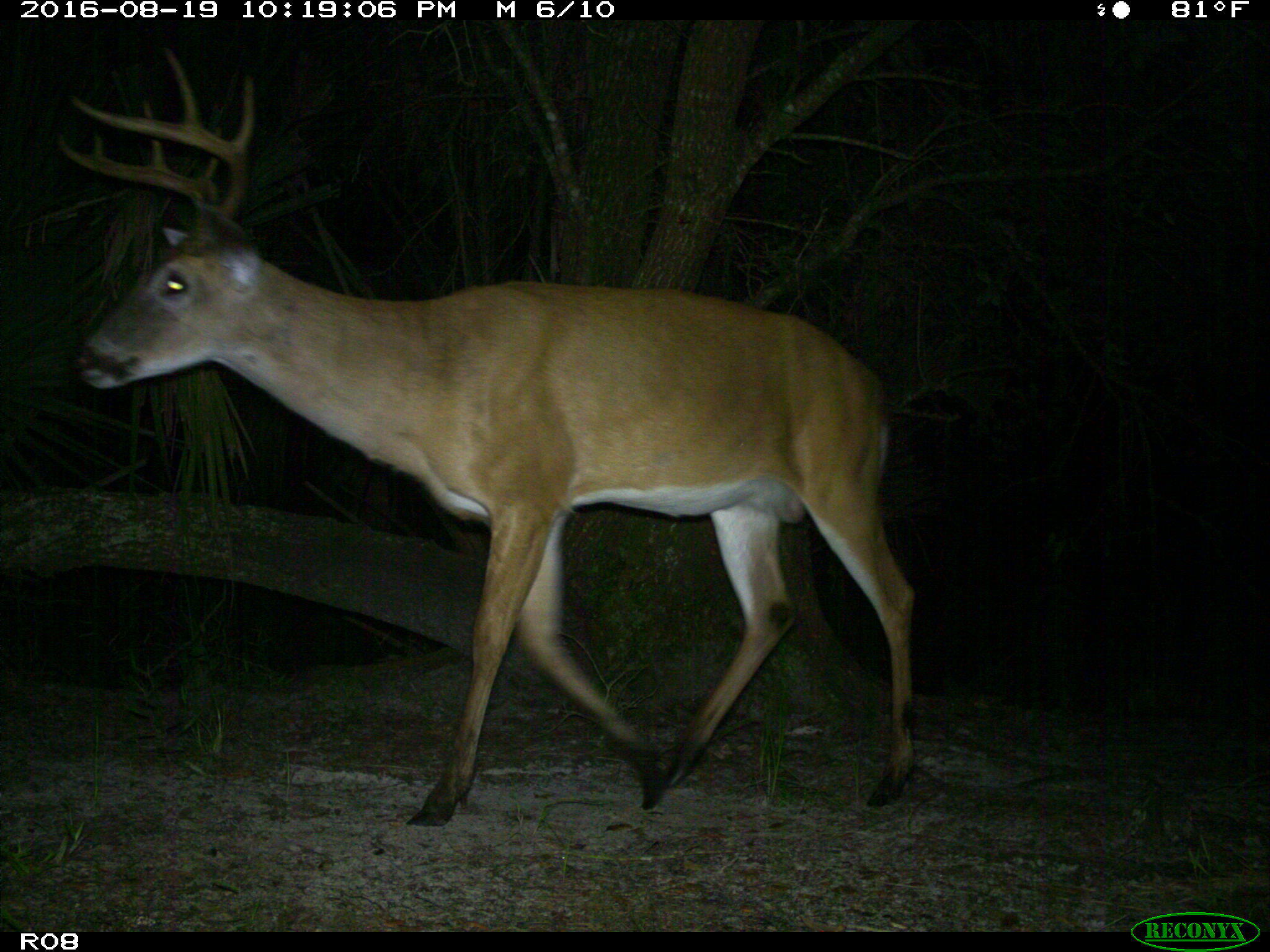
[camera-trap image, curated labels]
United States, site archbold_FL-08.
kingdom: Animalia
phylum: Chordata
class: Mammalia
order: Artiodactyla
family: Cervidae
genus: Odocoileus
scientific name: Odocoileus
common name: deer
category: unidentified deer